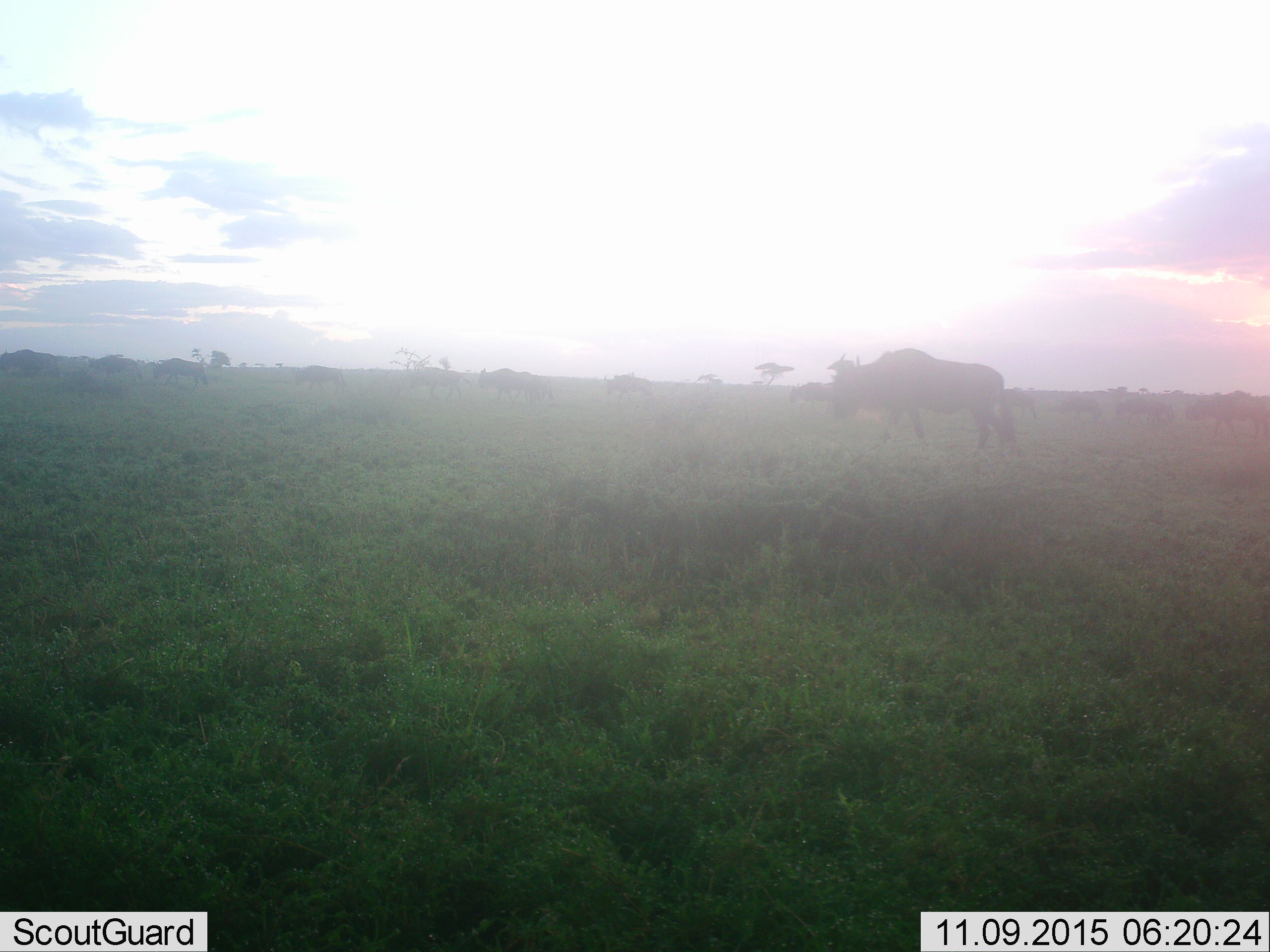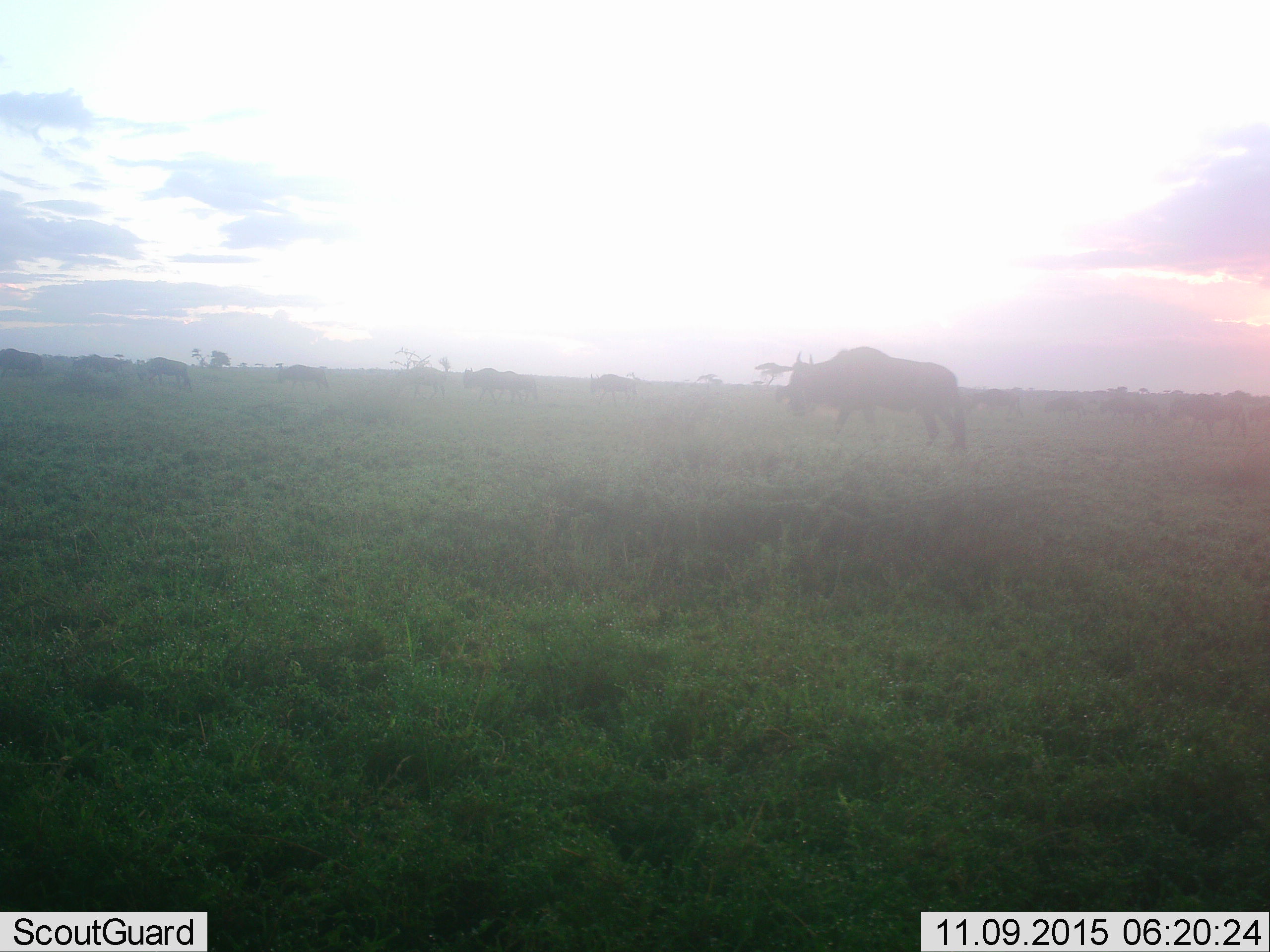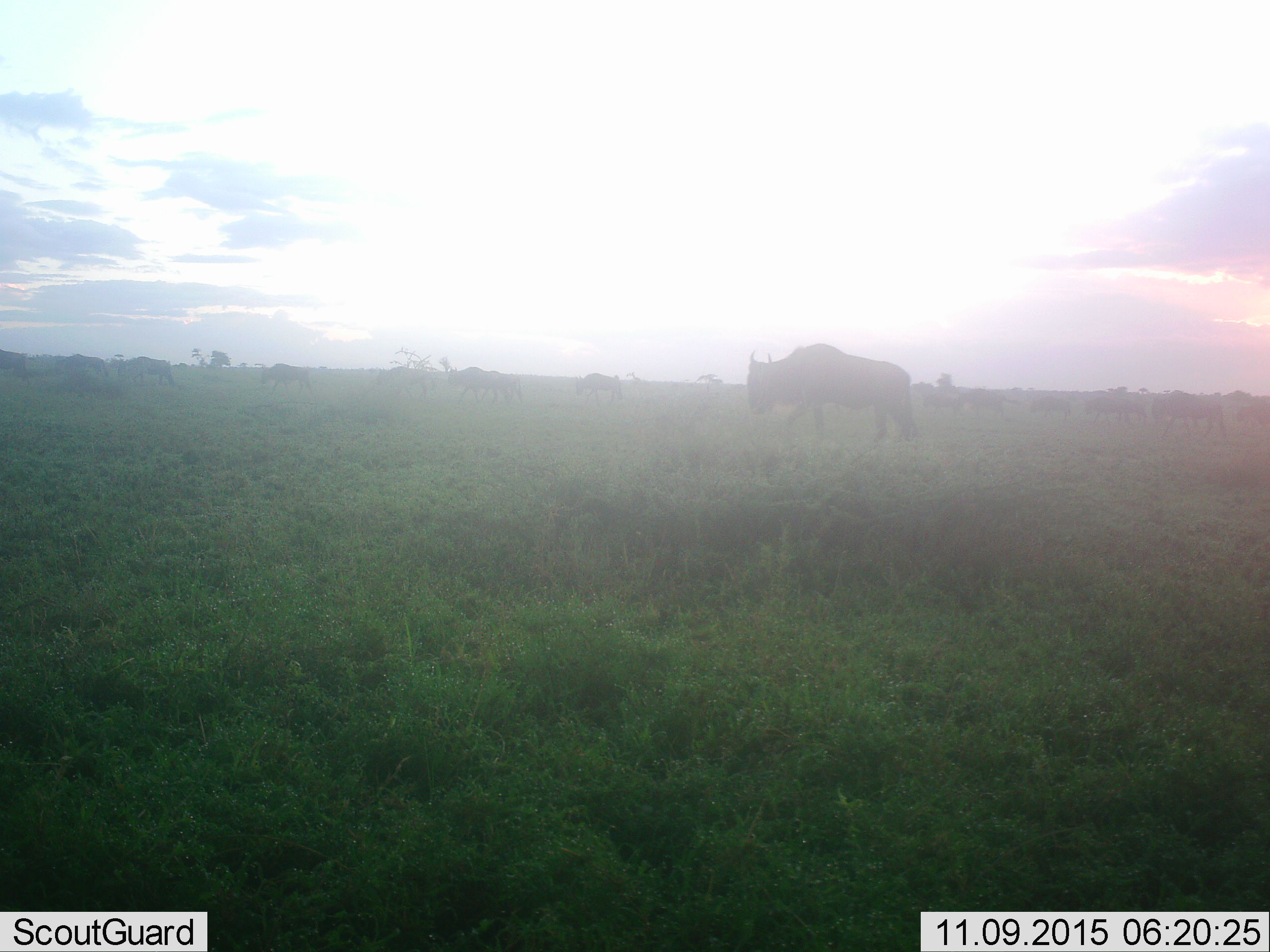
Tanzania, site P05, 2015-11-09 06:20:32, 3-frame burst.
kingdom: Animalia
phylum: Chordata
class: Mammalia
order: Artiodactyla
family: Bovidae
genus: Connochaetes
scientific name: Connochaetes taurinus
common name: blue wildebeest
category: wildebeest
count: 11-50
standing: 22%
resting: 0%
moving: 89%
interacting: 0%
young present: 0%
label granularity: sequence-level